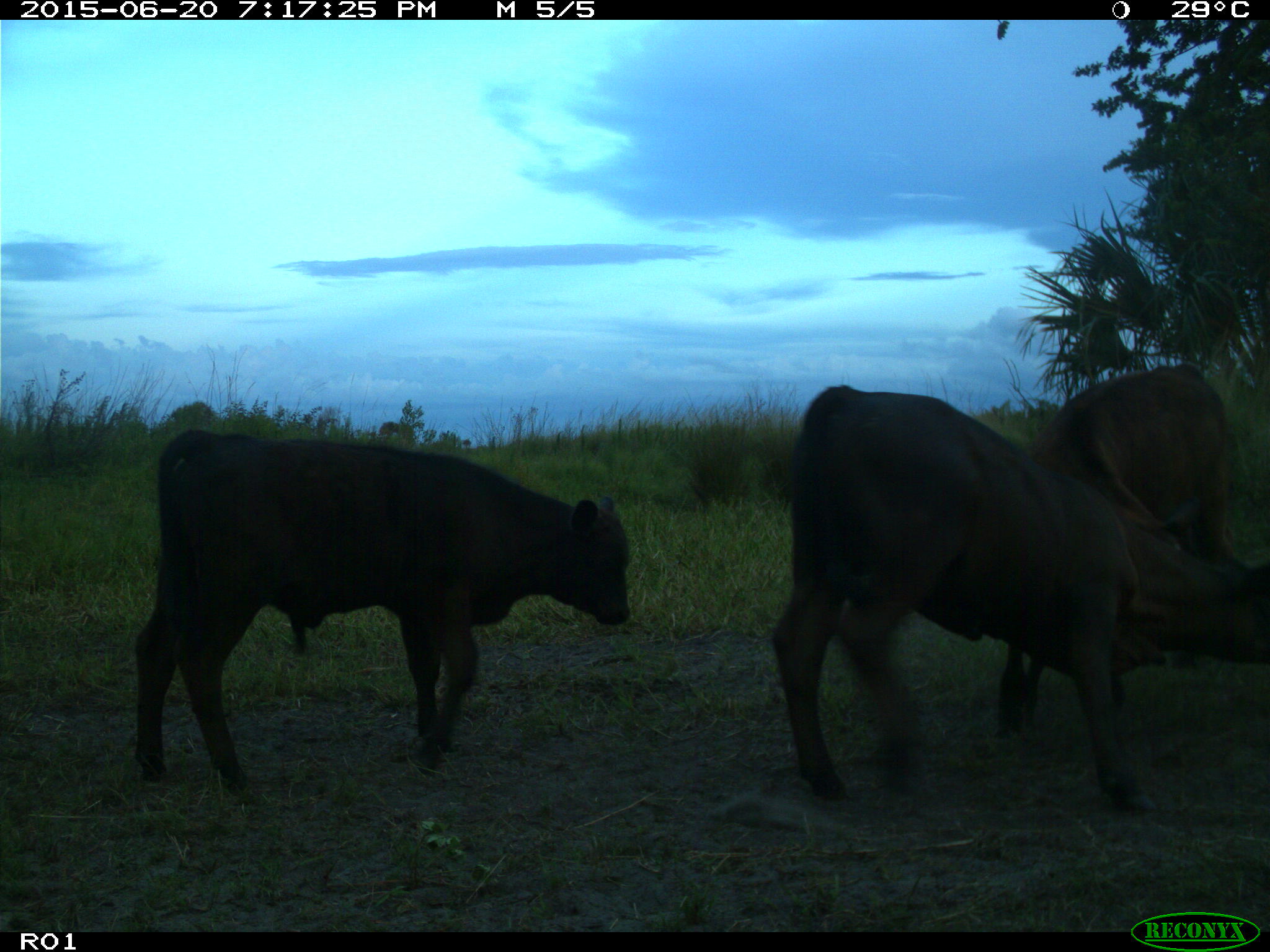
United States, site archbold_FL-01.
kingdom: Animalia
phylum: Chordata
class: Mammalia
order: Artiodactyla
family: Bovidae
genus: Bos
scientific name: Bos taurus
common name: domestic cow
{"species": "Bos taurus (domestic cow)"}